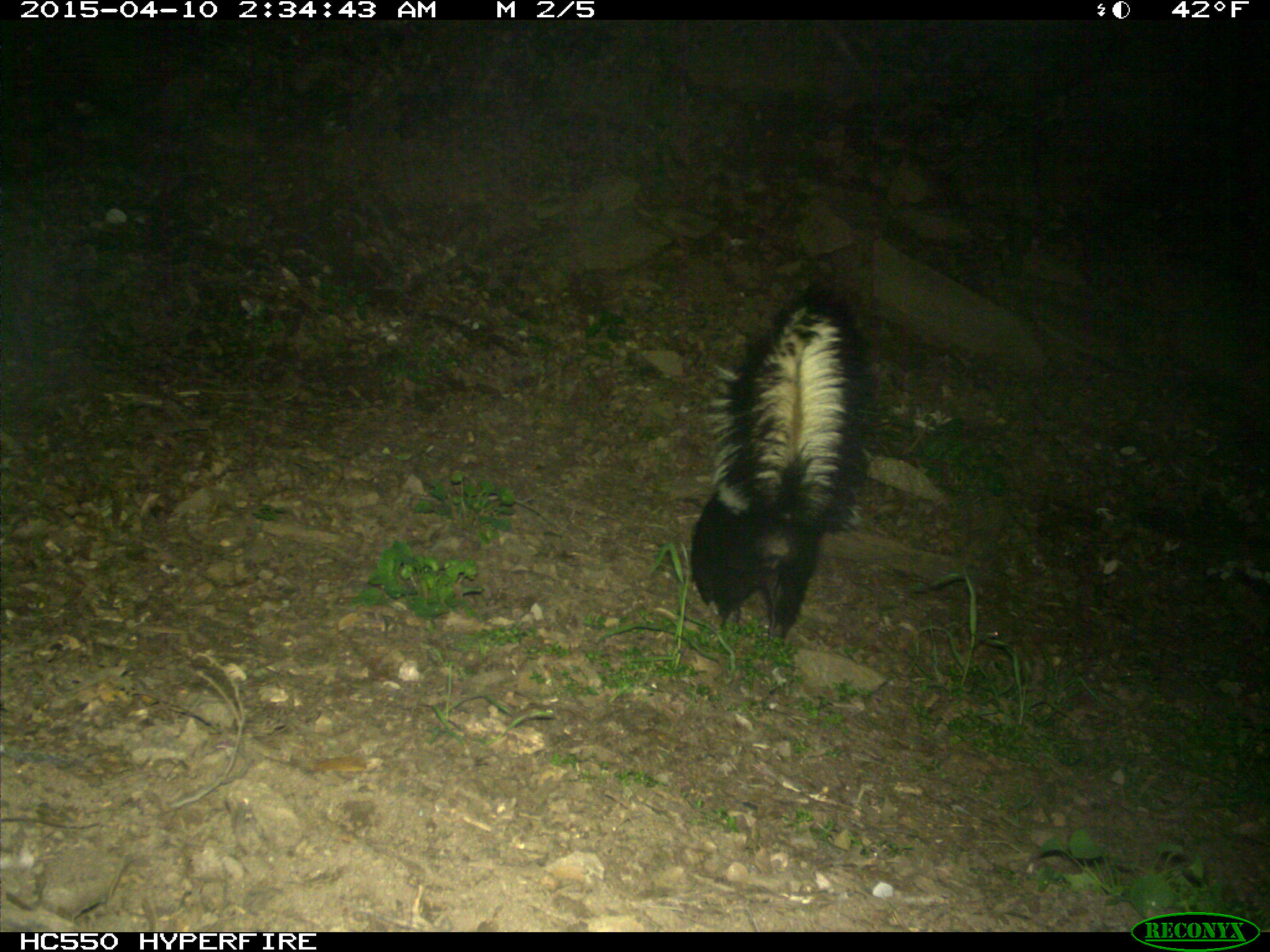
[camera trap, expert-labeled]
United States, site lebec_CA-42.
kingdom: Animalia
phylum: Chordata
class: Mammalia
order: Carnivora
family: Mephitidae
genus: Mephitis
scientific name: Mephitis mephitis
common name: striped skunk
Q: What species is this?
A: Mephitis mephitis (striped skunk).